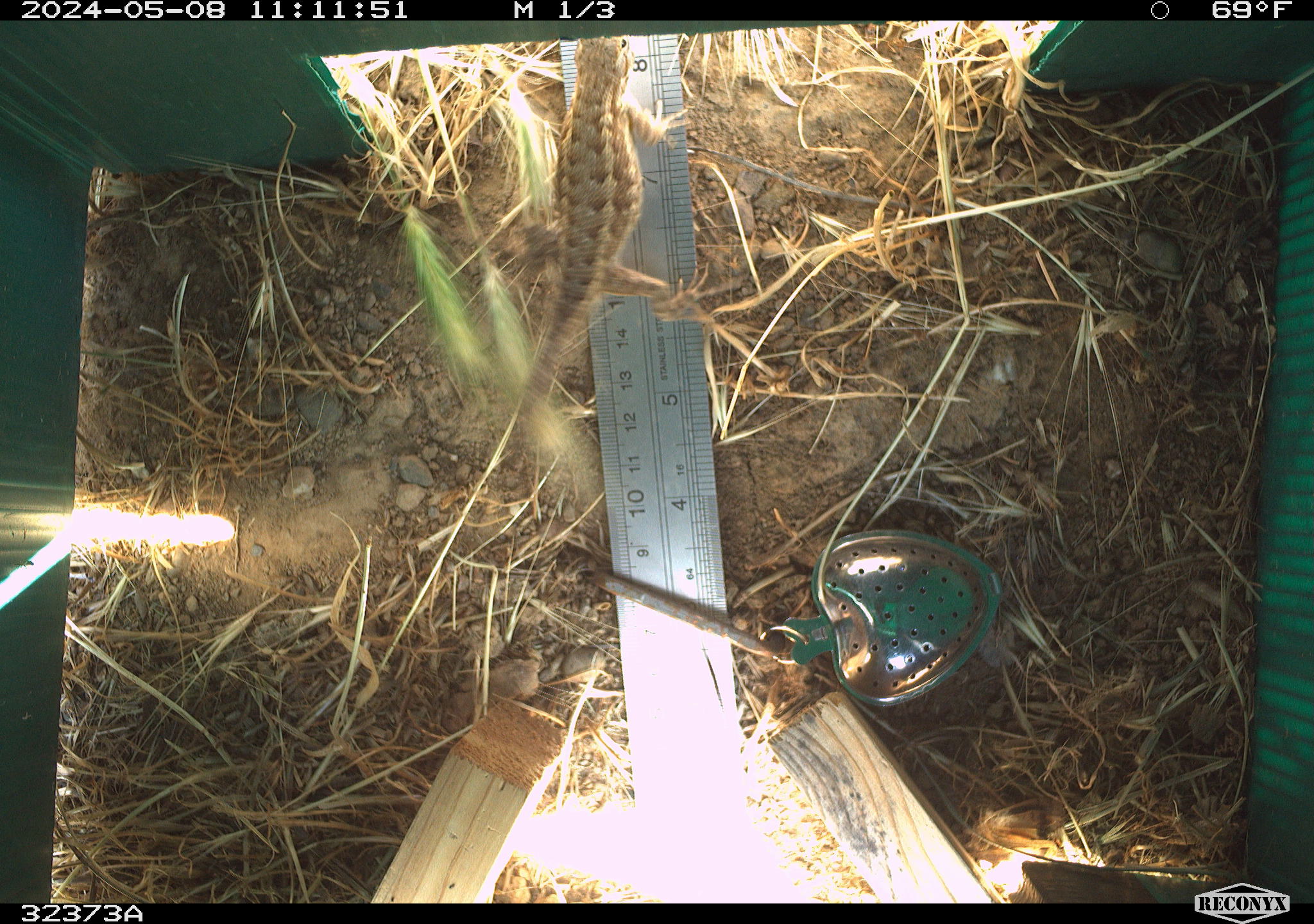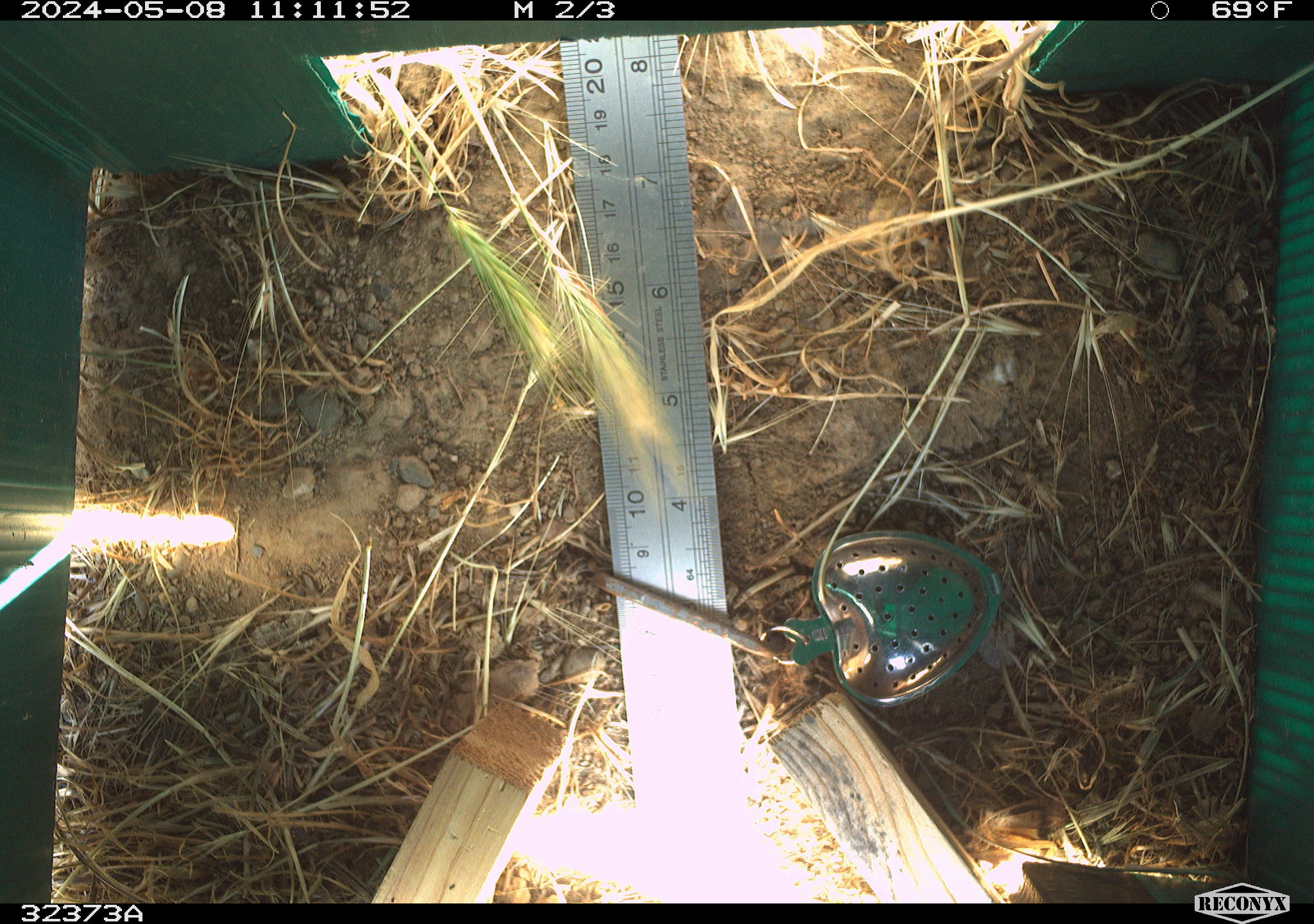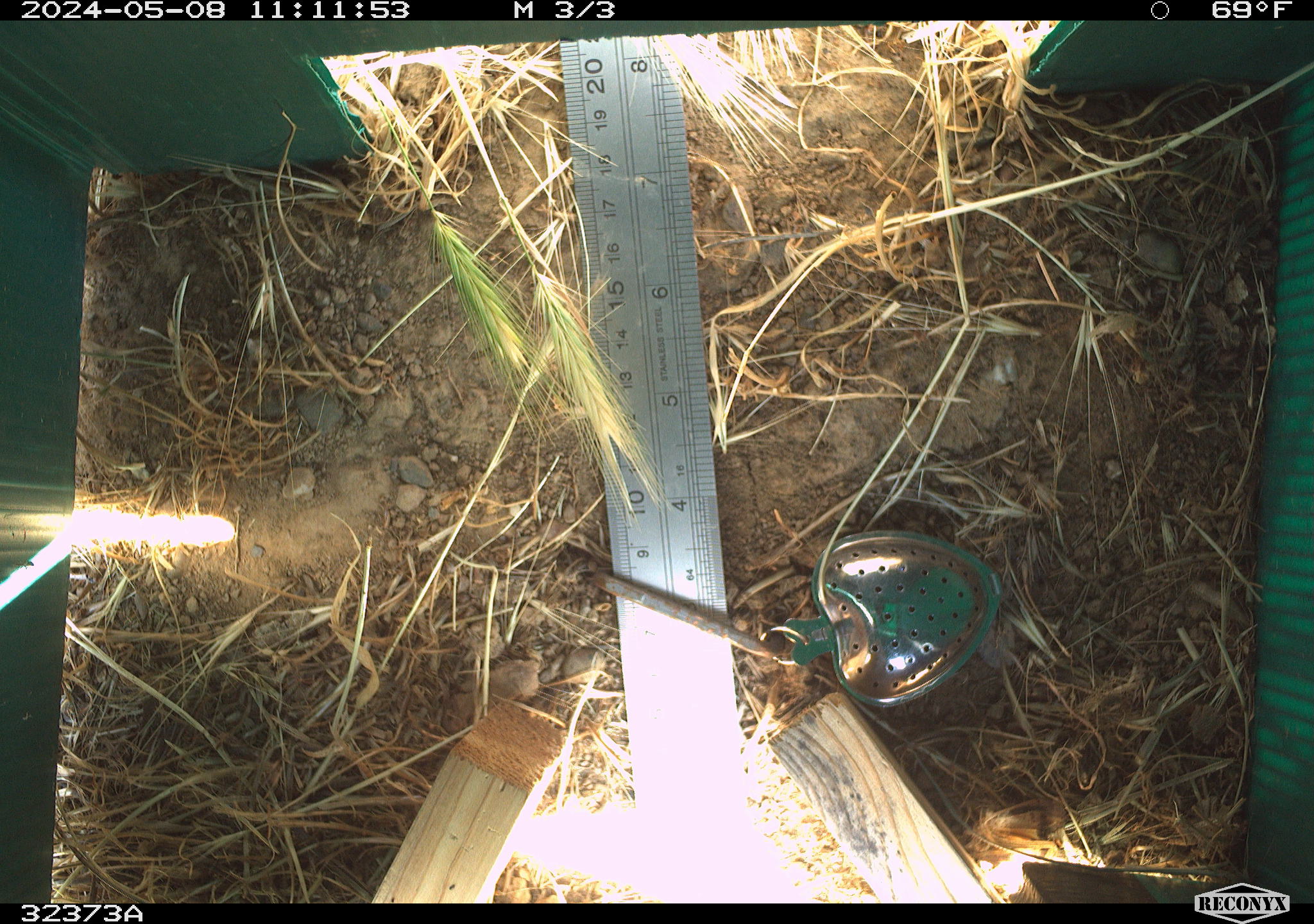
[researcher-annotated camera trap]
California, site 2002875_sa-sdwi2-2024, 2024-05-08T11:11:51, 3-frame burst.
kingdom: Animalia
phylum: Chordata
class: Reptilia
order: Squamata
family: Phrynosomatidae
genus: Sceloporus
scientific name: Sceloporus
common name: spiny lizards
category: sceloporus species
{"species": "sceloporus species (spiny lizards) (Sceloporus)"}